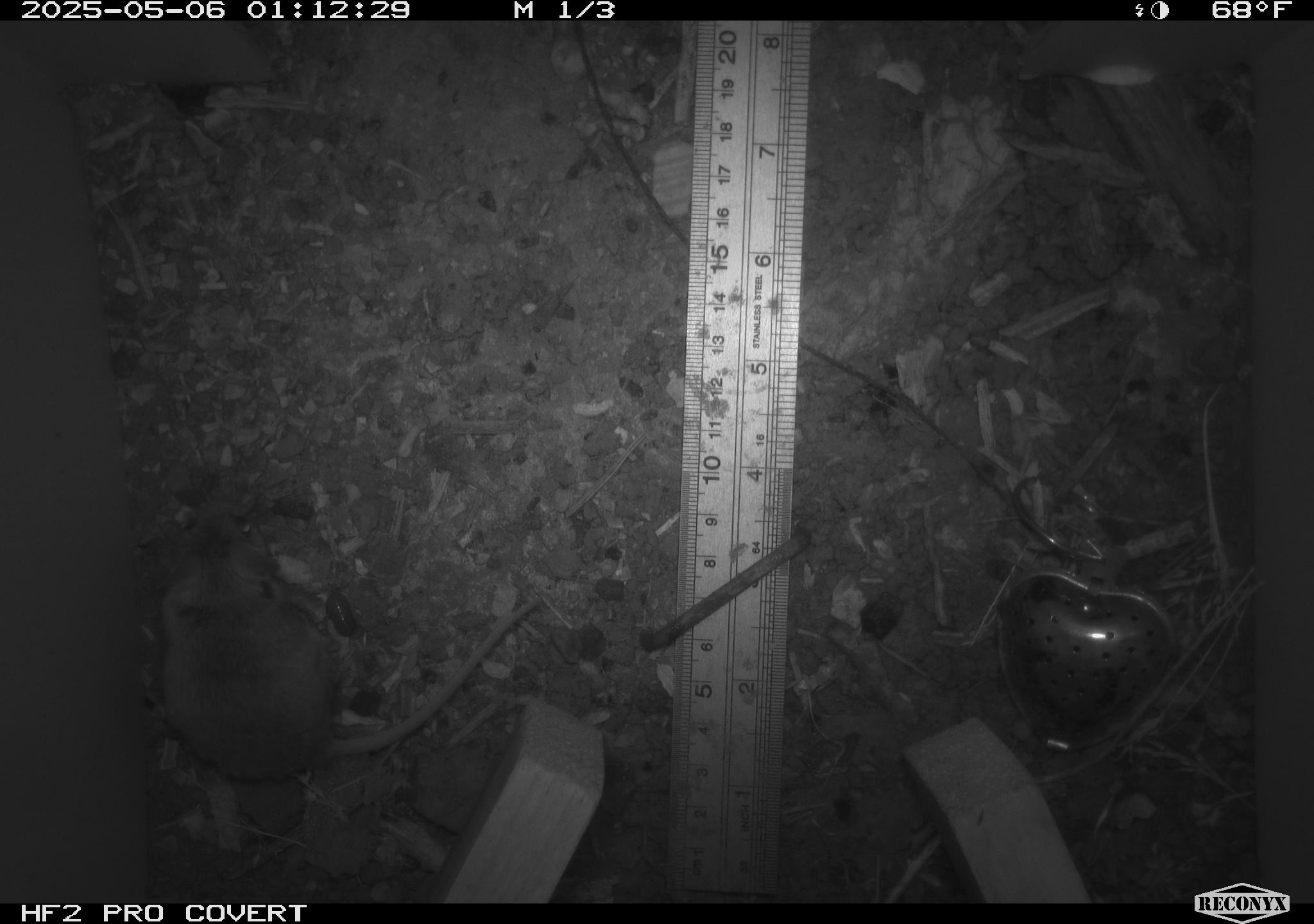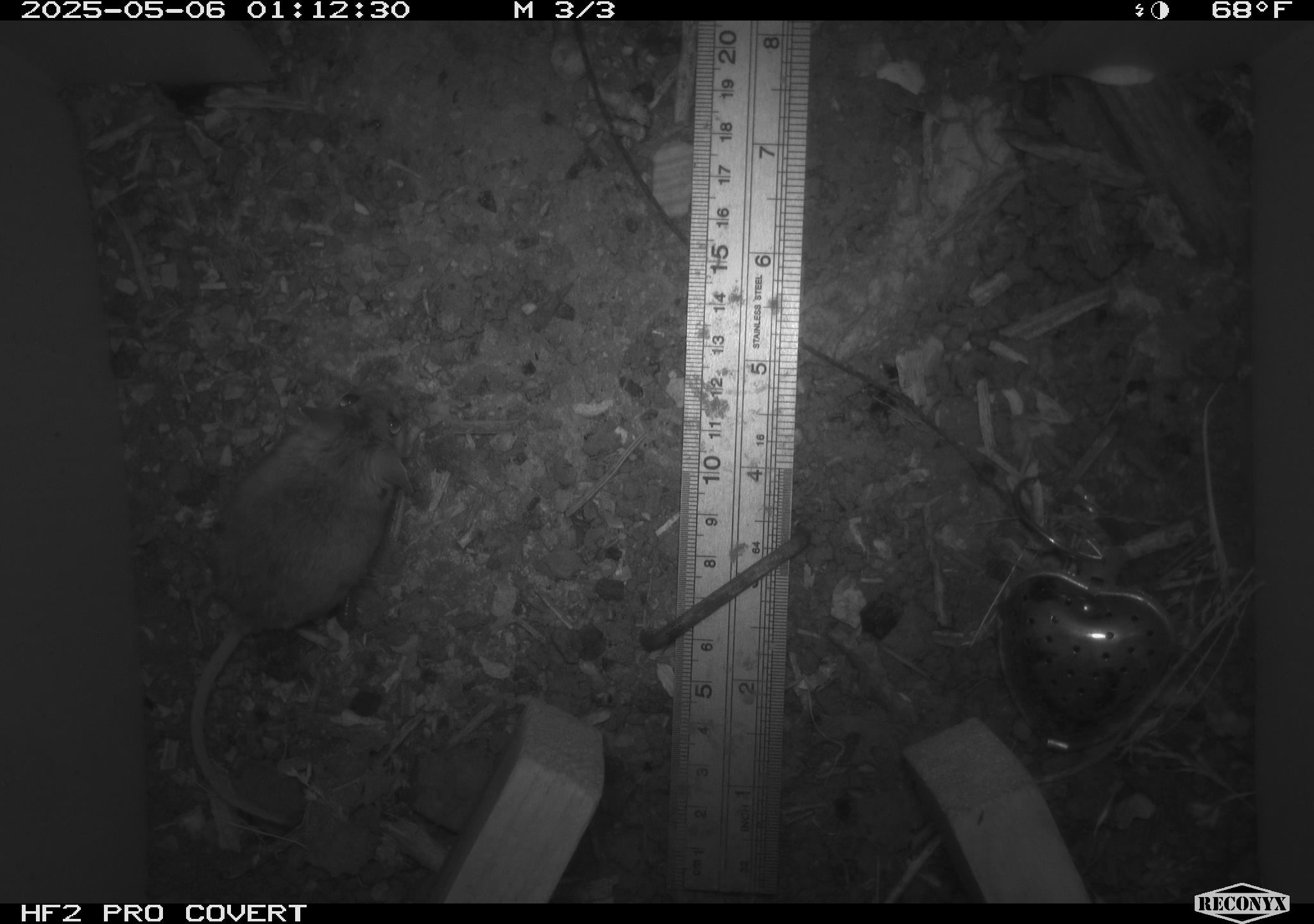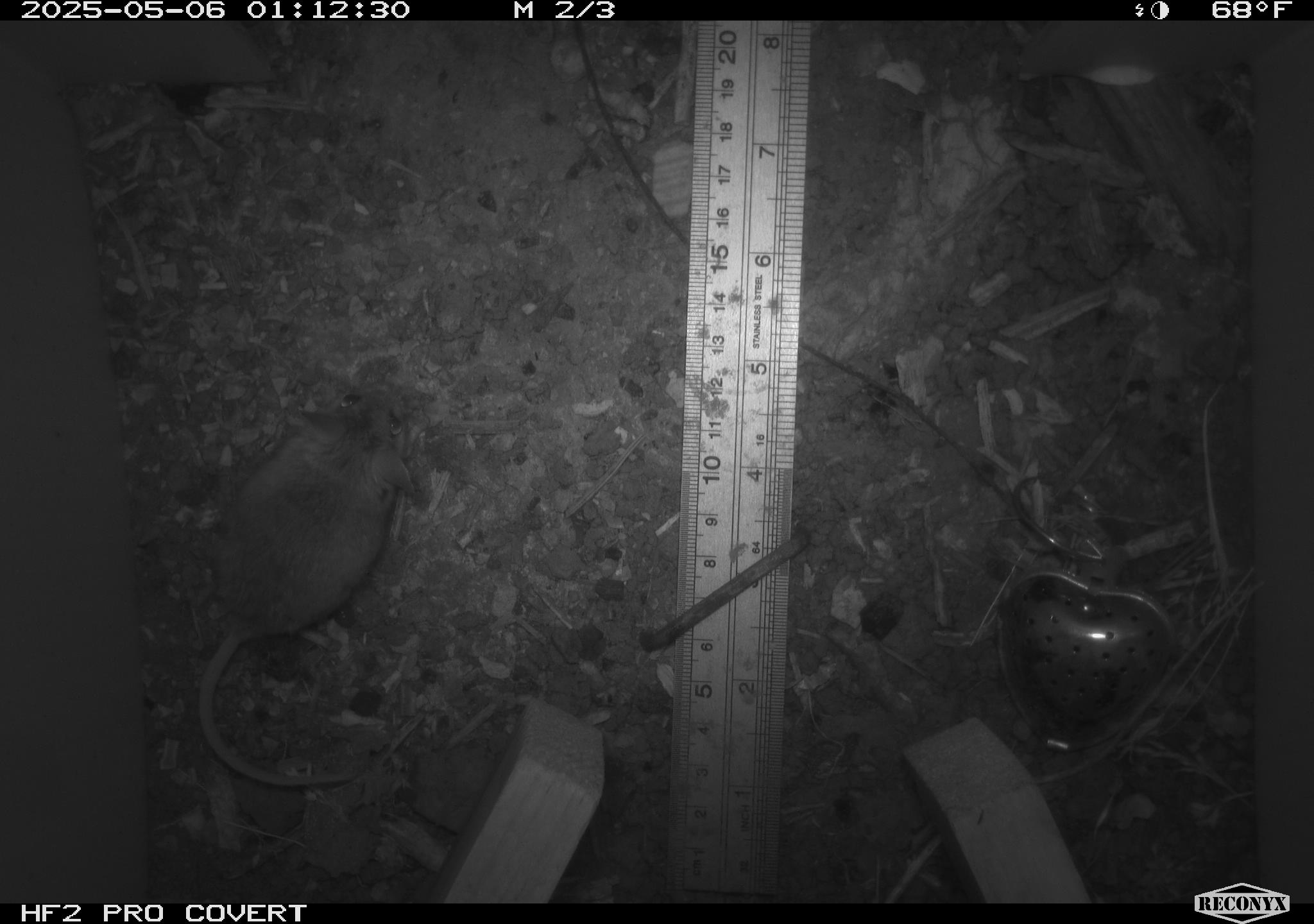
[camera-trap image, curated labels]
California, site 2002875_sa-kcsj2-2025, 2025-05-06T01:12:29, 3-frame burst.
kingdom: Animalia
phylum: Chordata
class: Mammalia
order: Rodentia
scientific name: Rodentia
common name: rodent